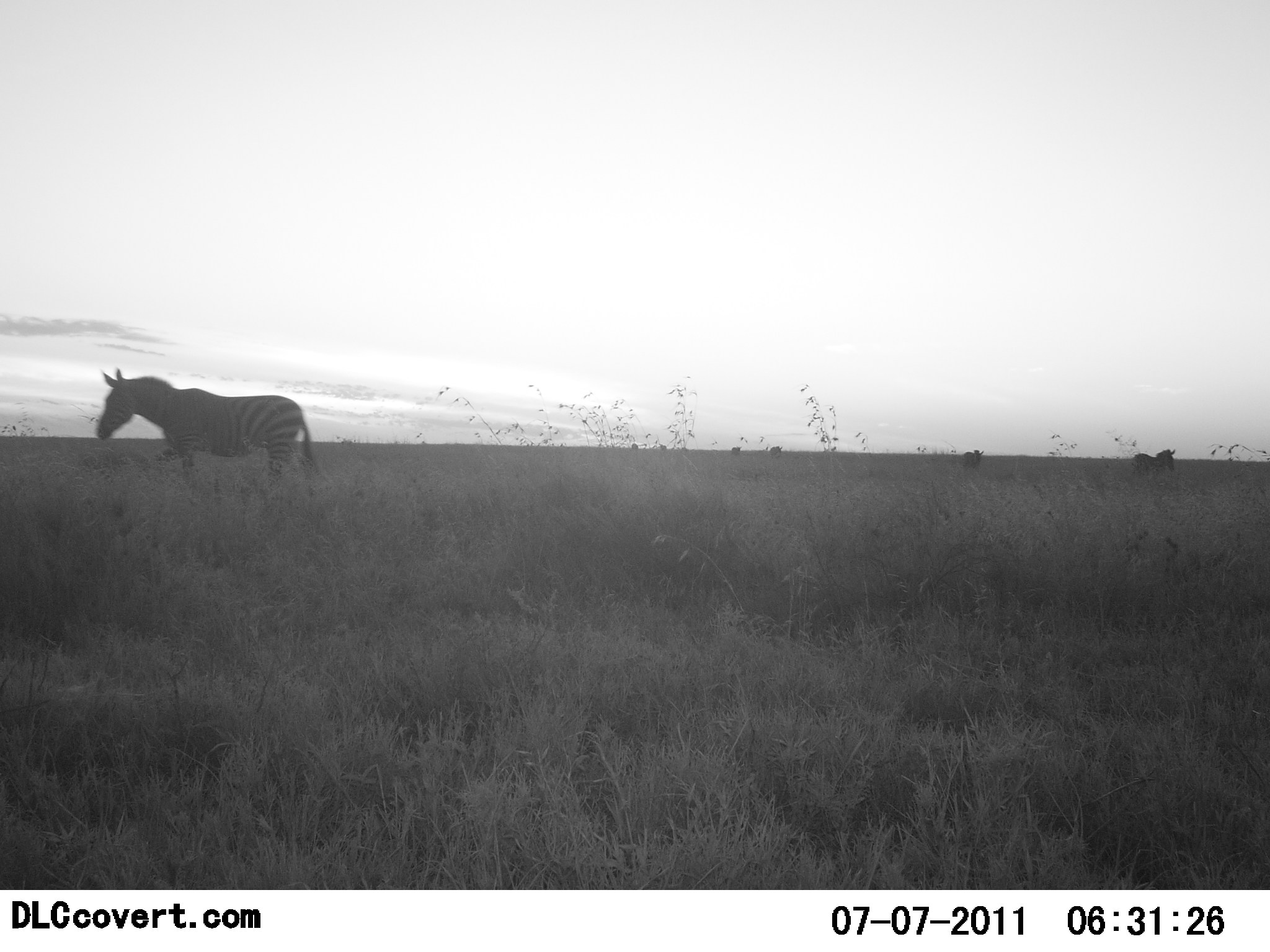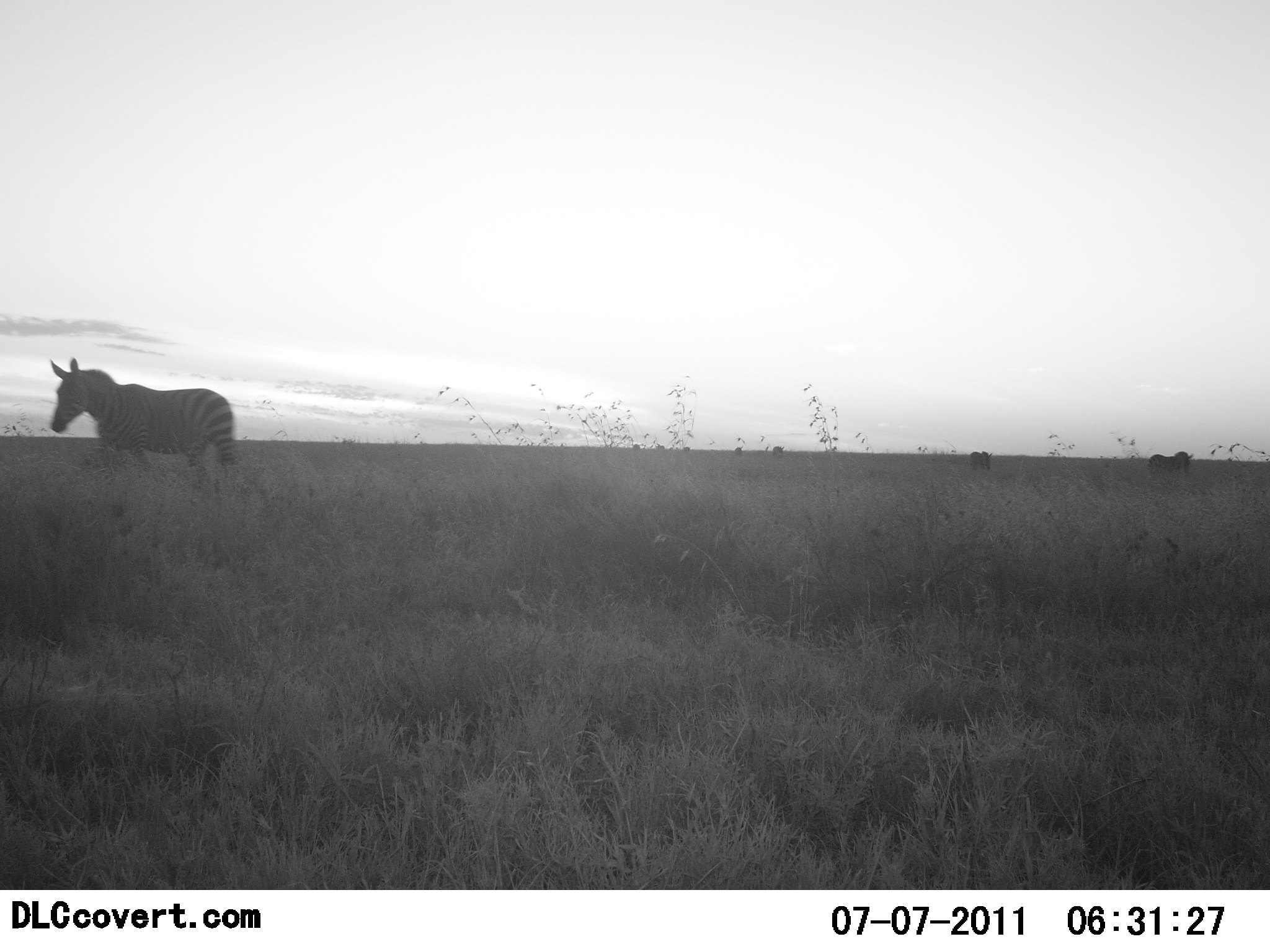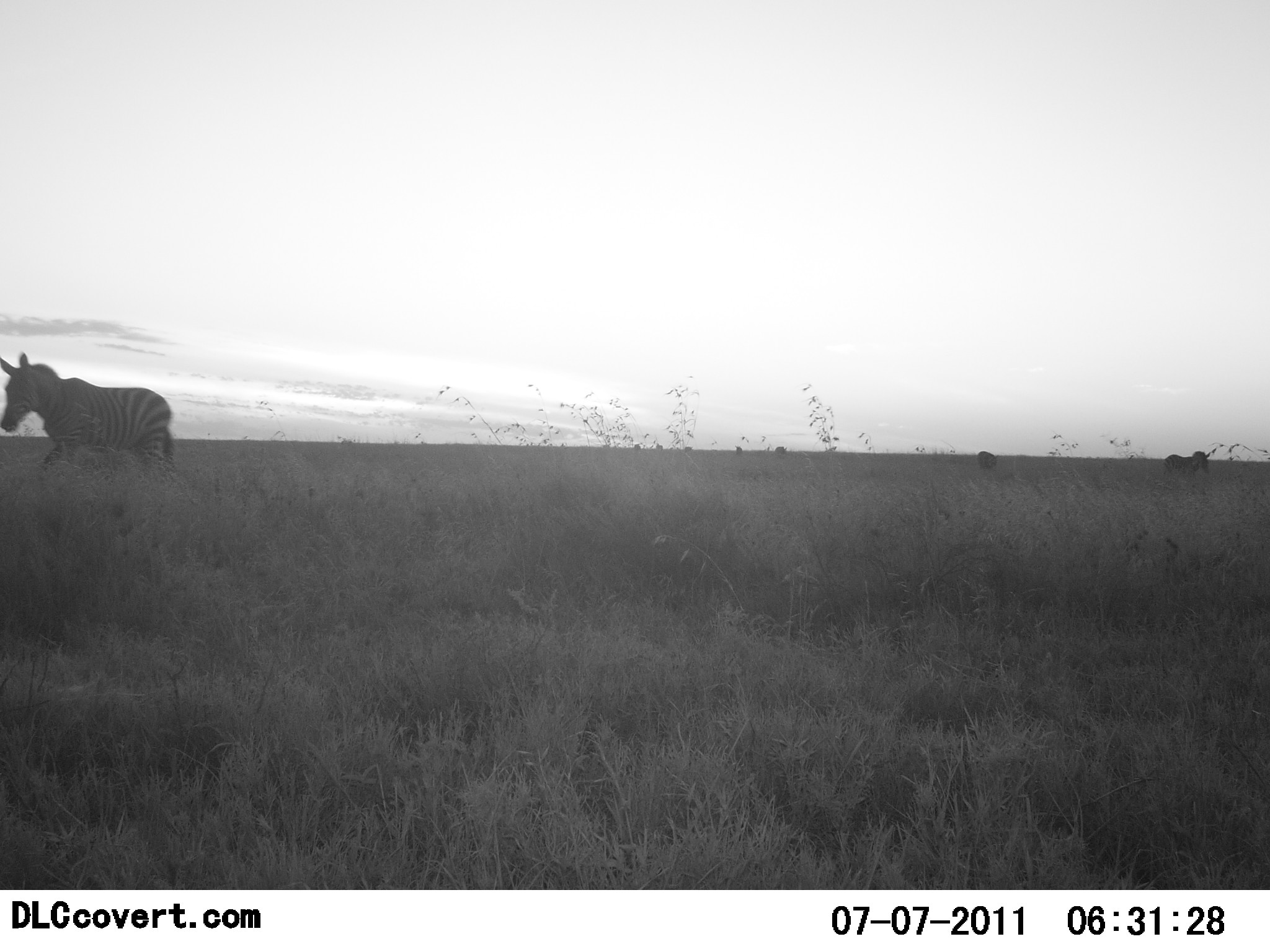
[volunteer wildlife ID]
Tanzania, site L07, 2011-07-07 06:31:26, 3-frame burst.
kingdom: Animalia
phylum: Chordata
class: Mammalia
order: Perissodactyla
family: Equidae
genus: Equus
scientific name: Equus quagga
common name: plains zebra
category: zebra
Zebra (plains zebra) (Equus quagga), count 6. Behavior (volunteer vote fractions): standing 18%, resting 0%, moving 82%, interacting 0%. Young present (vote fraction): 0%. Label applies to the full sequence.